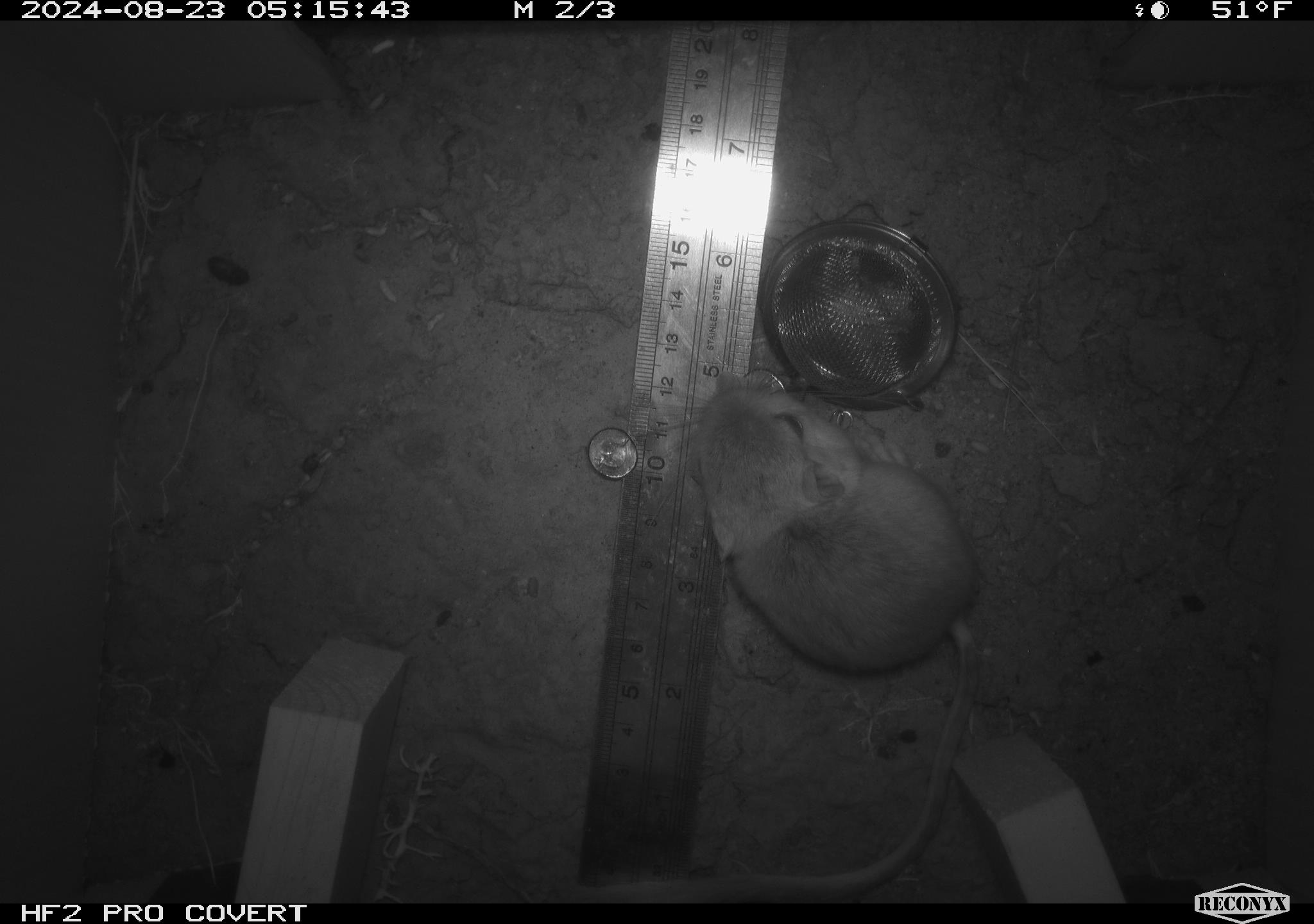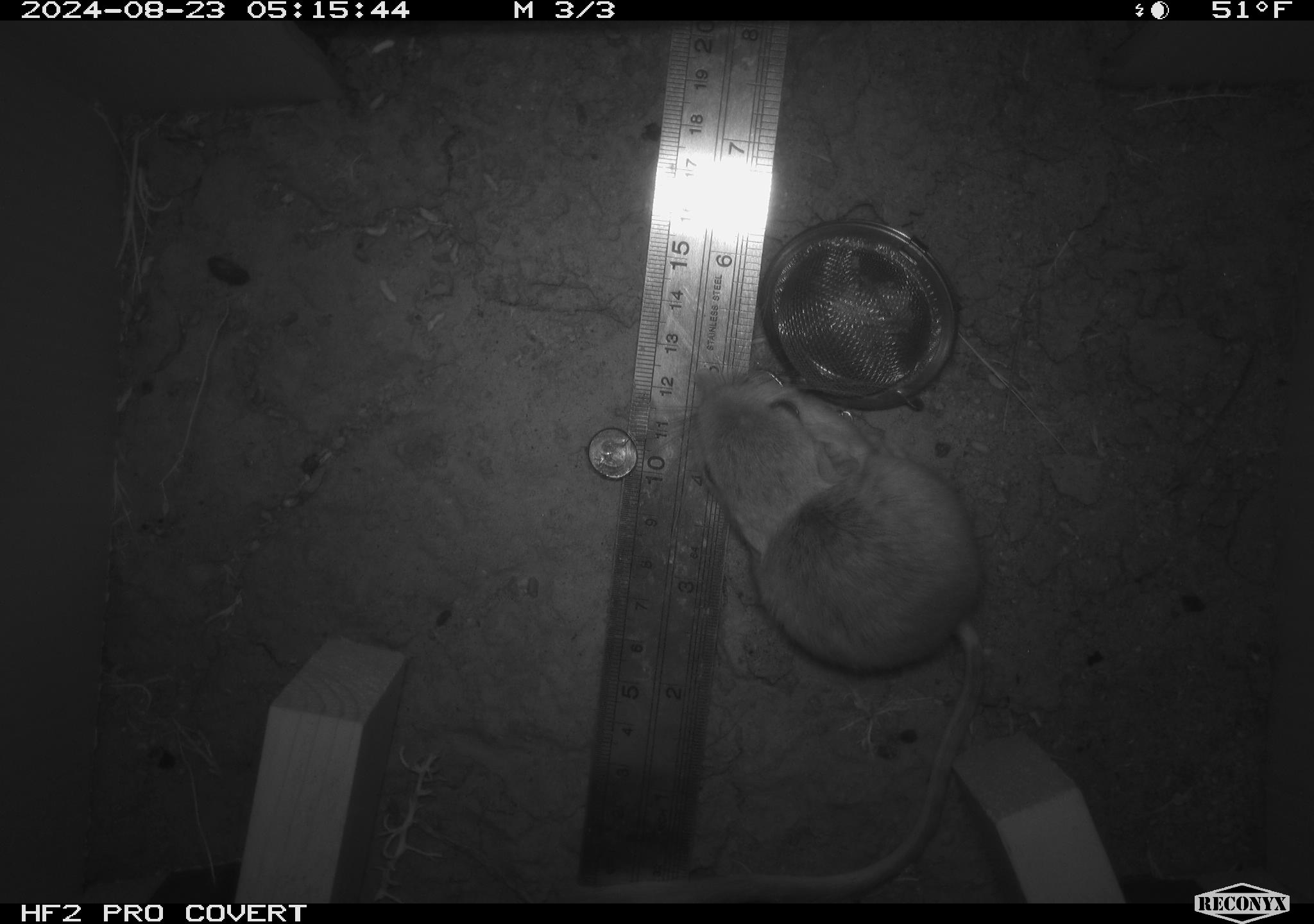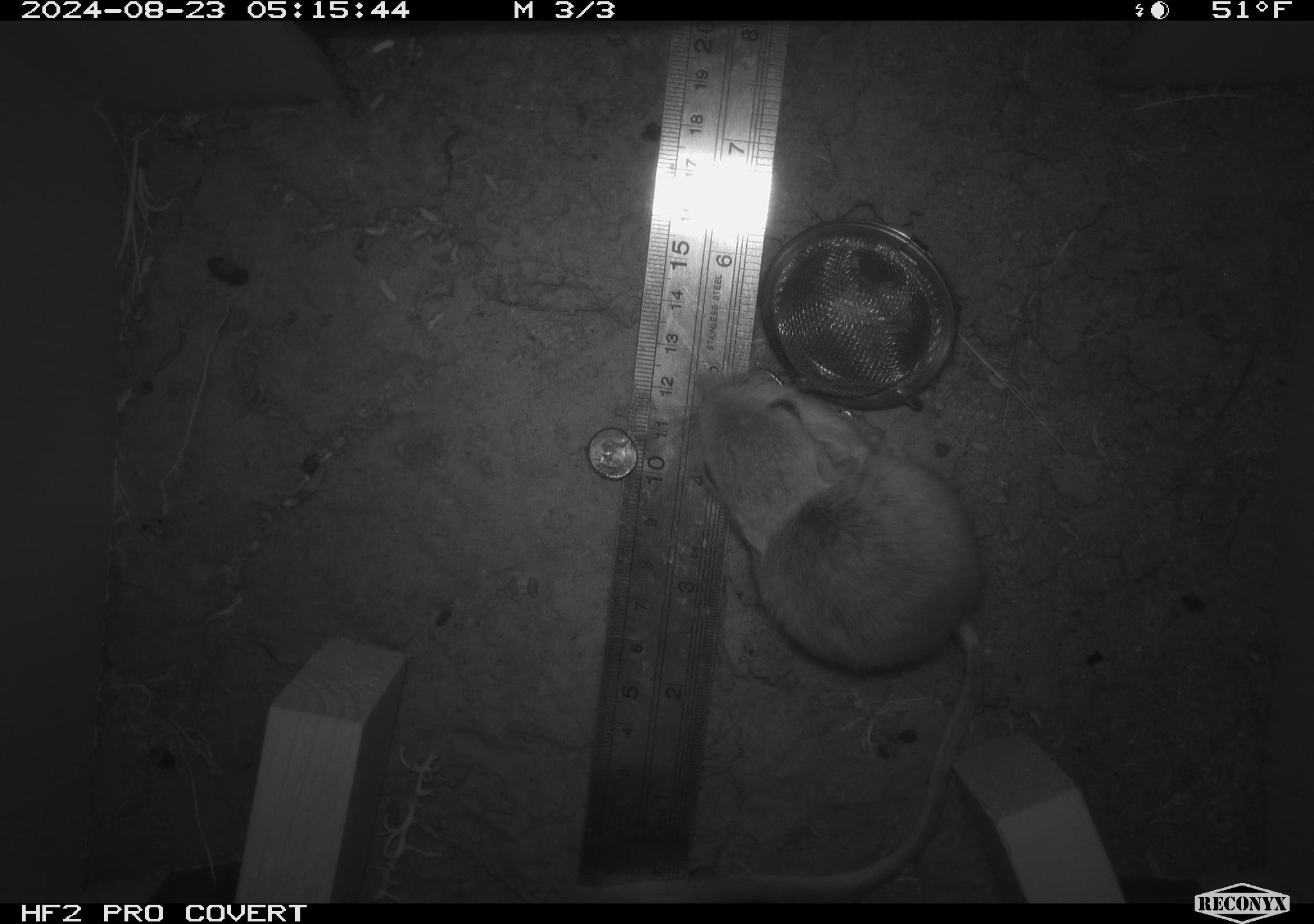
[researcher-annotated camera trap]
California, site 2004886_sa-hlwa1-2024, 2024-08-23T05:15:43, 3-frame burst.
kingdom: Animalia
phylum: Chordata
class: Mammalia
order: Rodentia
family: Heteromyidae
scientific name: Heteromyidae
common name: kangaroo rats and pocket mice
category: heteromyidae family